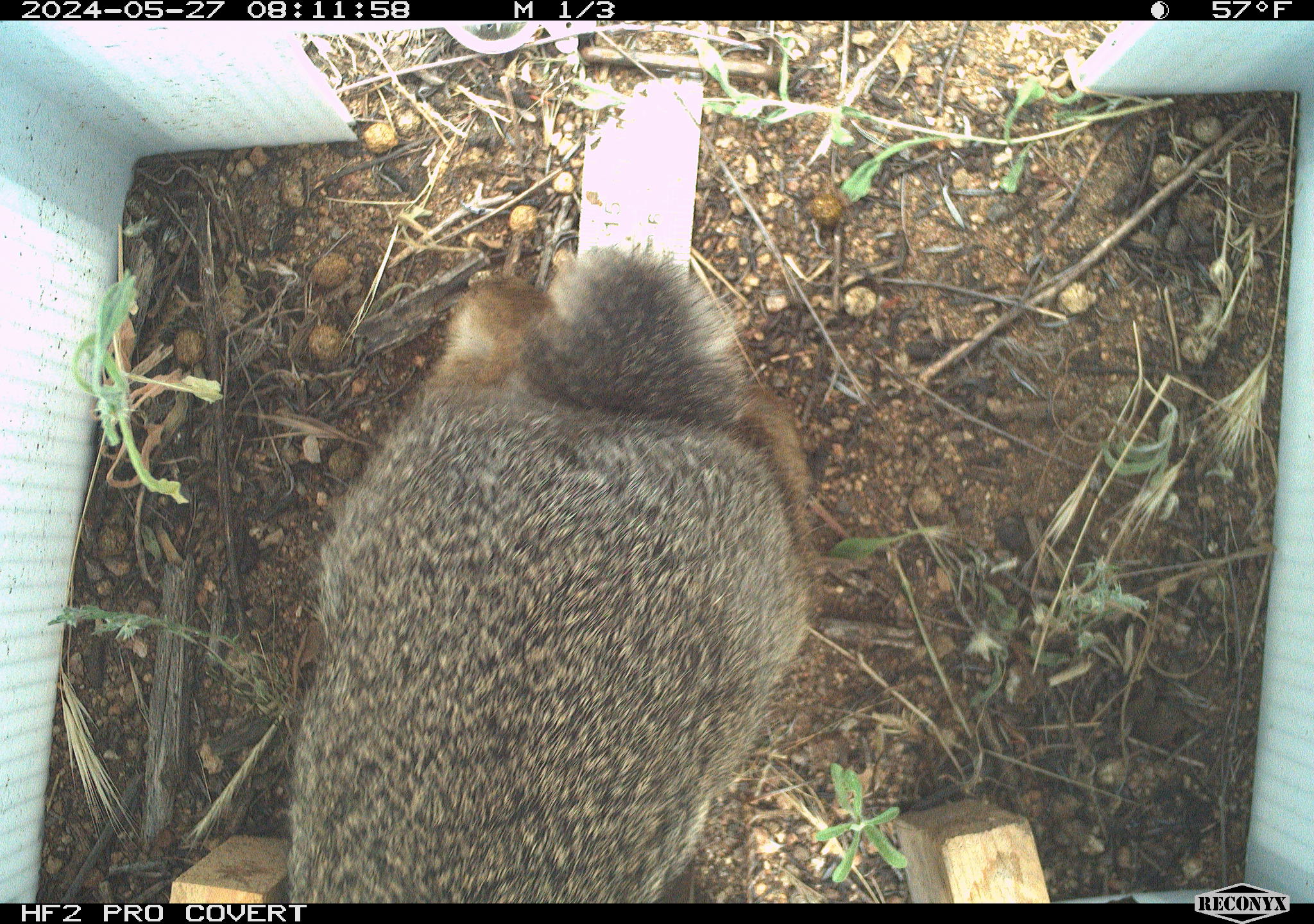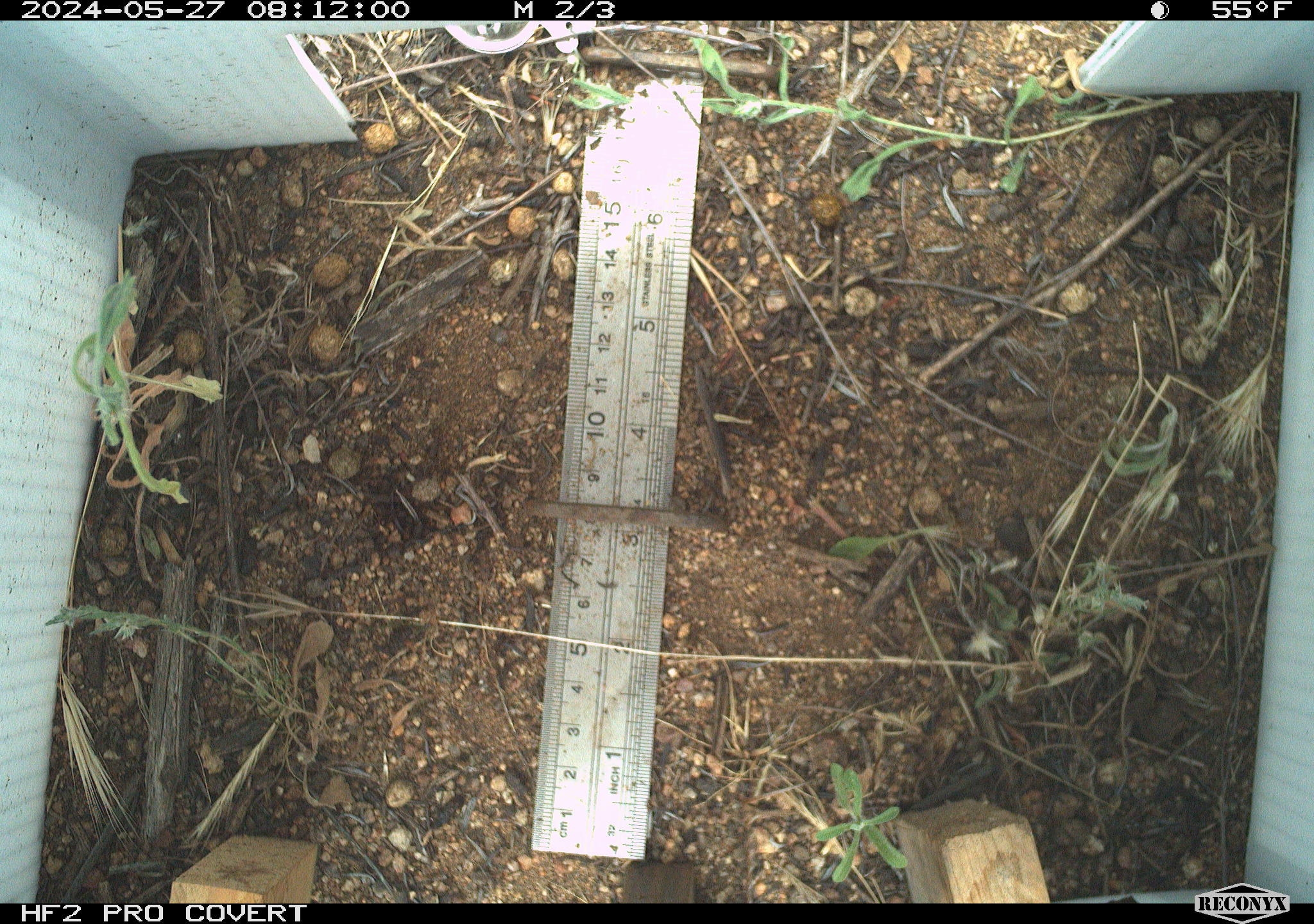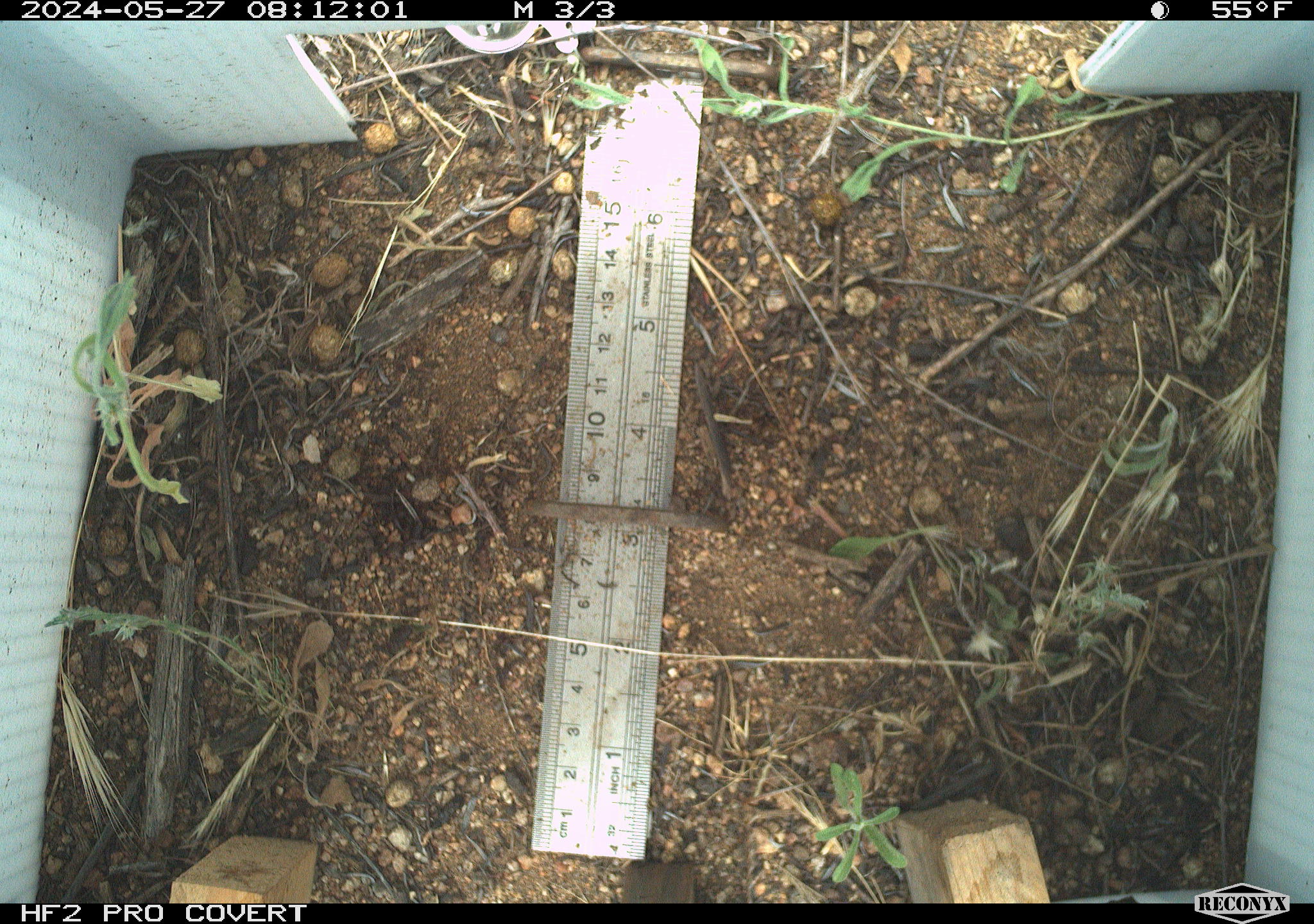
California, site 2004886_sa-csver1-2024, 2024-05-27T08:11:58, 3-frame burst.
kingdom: Animalia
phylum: Chordata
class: Mammalia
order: Lagomorpha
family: Leporidae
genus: Sylvilagus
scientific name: Sylvilagus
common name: cottontail rabbits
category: sylvilagus species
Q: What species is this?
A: Sylvilagus species (cottontail rabbits) (Sylvilagus).